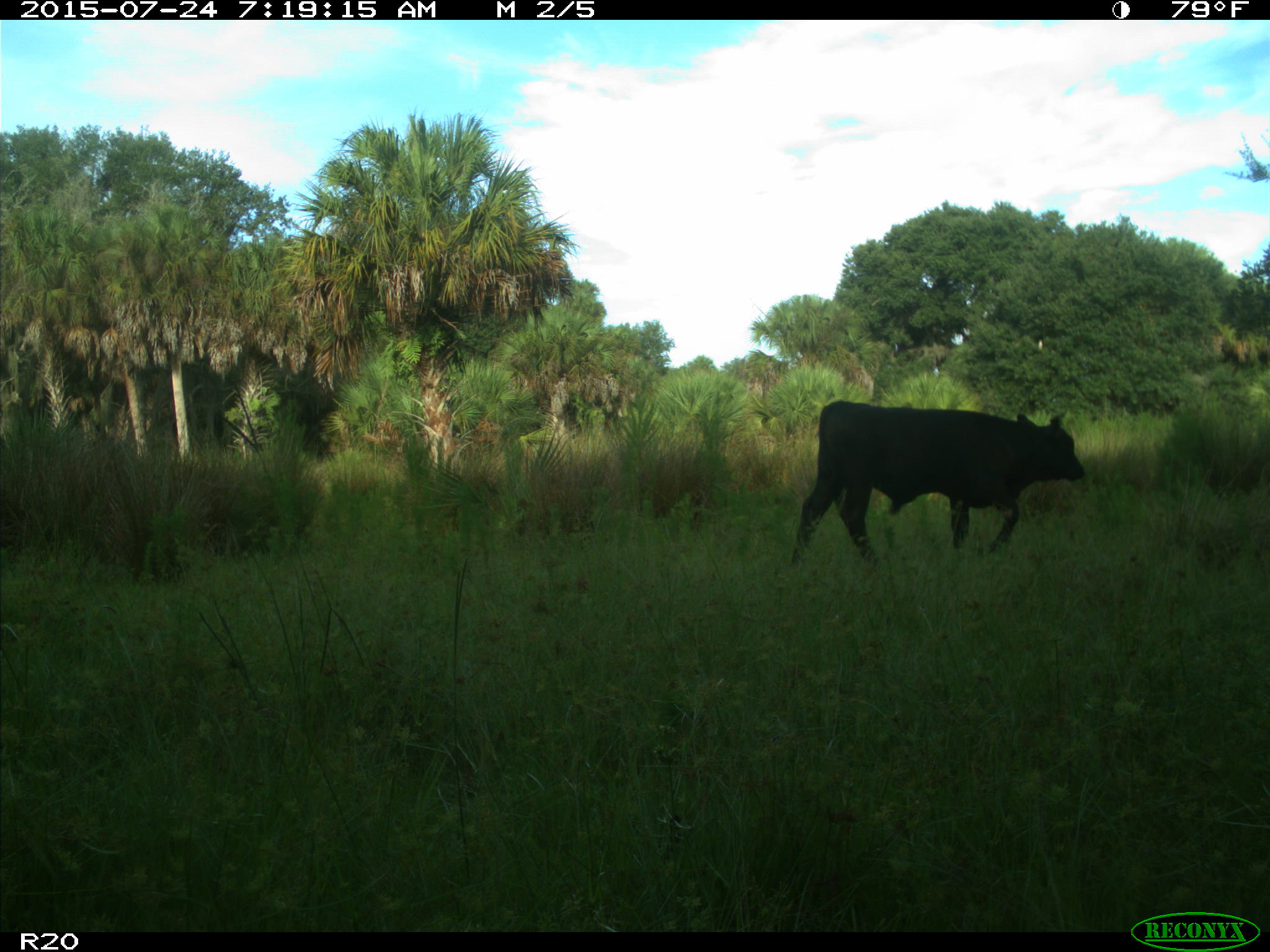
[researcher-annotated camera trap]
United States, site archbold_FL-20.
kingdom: Animalia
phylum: Chordata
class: Mammalia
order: Artiodactyla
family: Bovidae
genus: Bos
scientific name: Bos taurus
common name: domestic cow